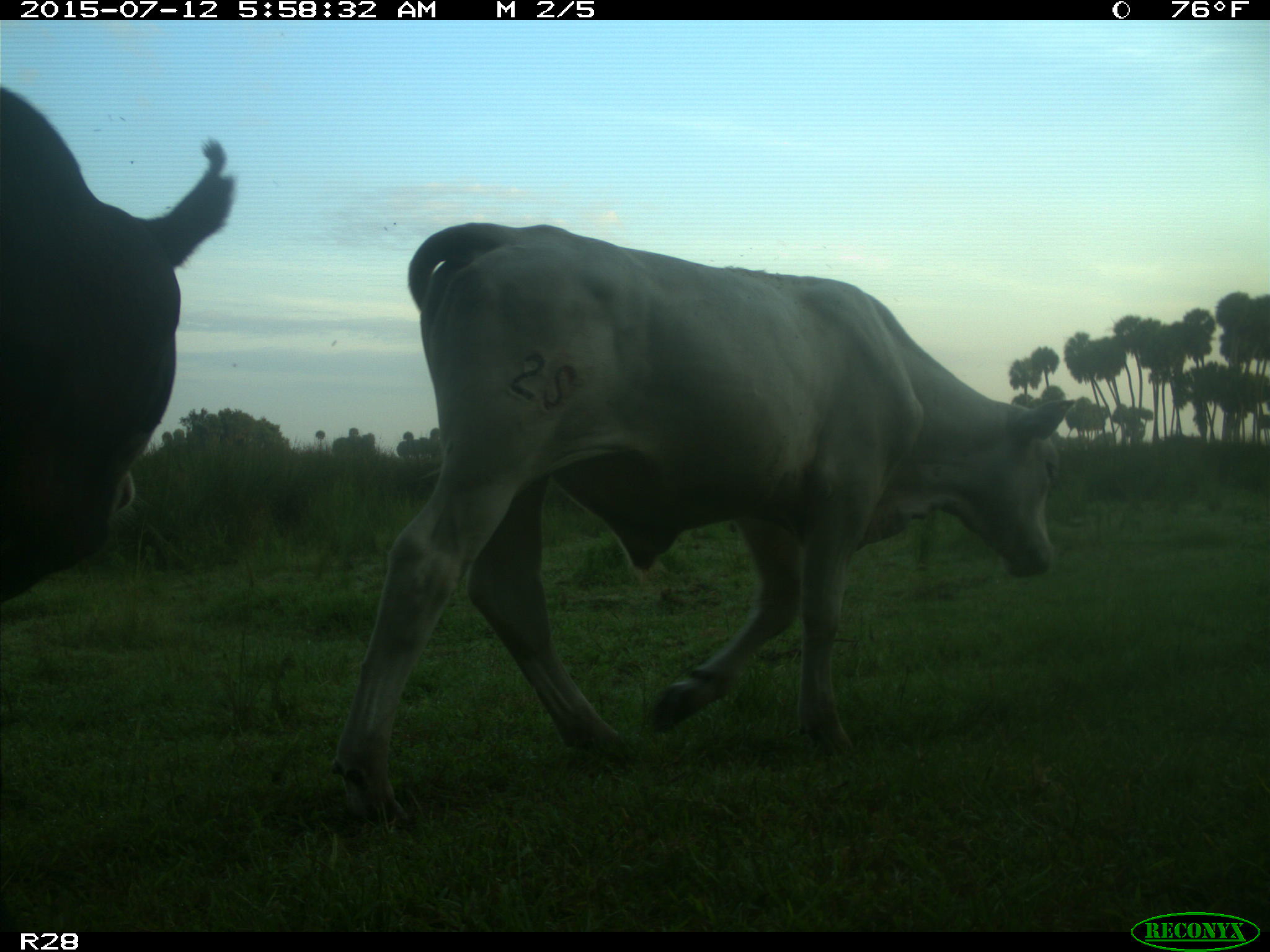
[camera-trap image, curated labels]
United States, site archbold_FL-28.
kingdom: Animalia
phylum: Chordata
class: Mammalia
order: Artiodactyla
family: Bovidae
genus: Bos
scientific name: Bos taurus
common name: domestic cow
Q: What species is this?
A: Bos taurus (domestic cow).